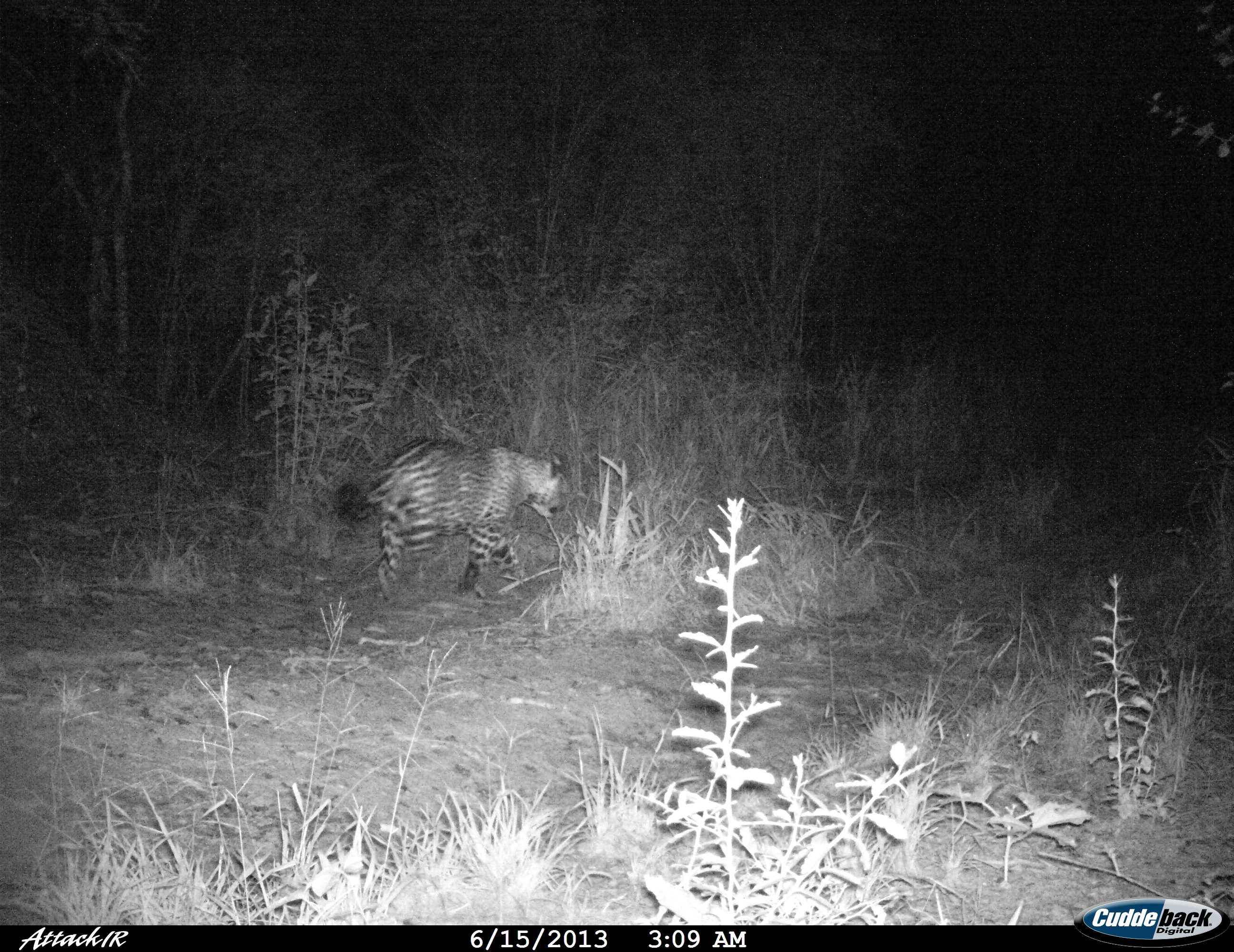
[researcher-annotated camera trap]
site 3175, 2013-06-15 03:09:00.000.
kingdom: Animalia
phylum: Chordata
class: Mammalia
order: Carnivora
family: Felidae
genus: Panthera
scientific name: Panthera onca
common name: jaguar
Panthera onca (jaguar), count 1.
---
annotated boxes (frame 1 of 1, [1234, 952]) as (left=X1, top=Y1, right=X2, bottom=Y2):
panthera onca: (left=336, top=437, right=570, bottom=600)